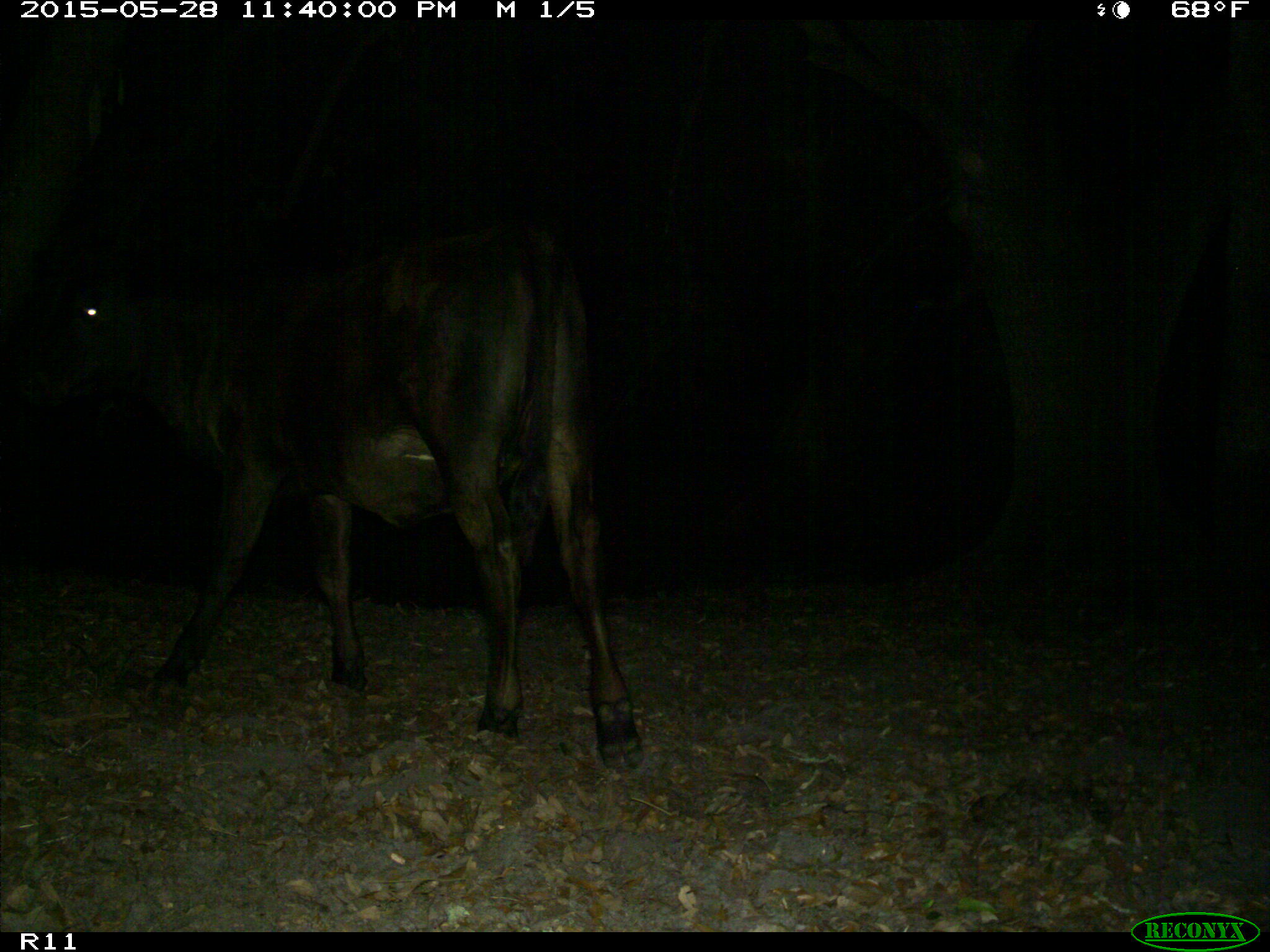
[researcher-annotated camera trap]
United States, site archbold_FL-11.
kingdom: Animalia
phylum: Chordata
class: Mammalia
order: Artiodactyla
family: Bovidae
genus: Bos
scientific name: Bos taurus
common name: domestic cow